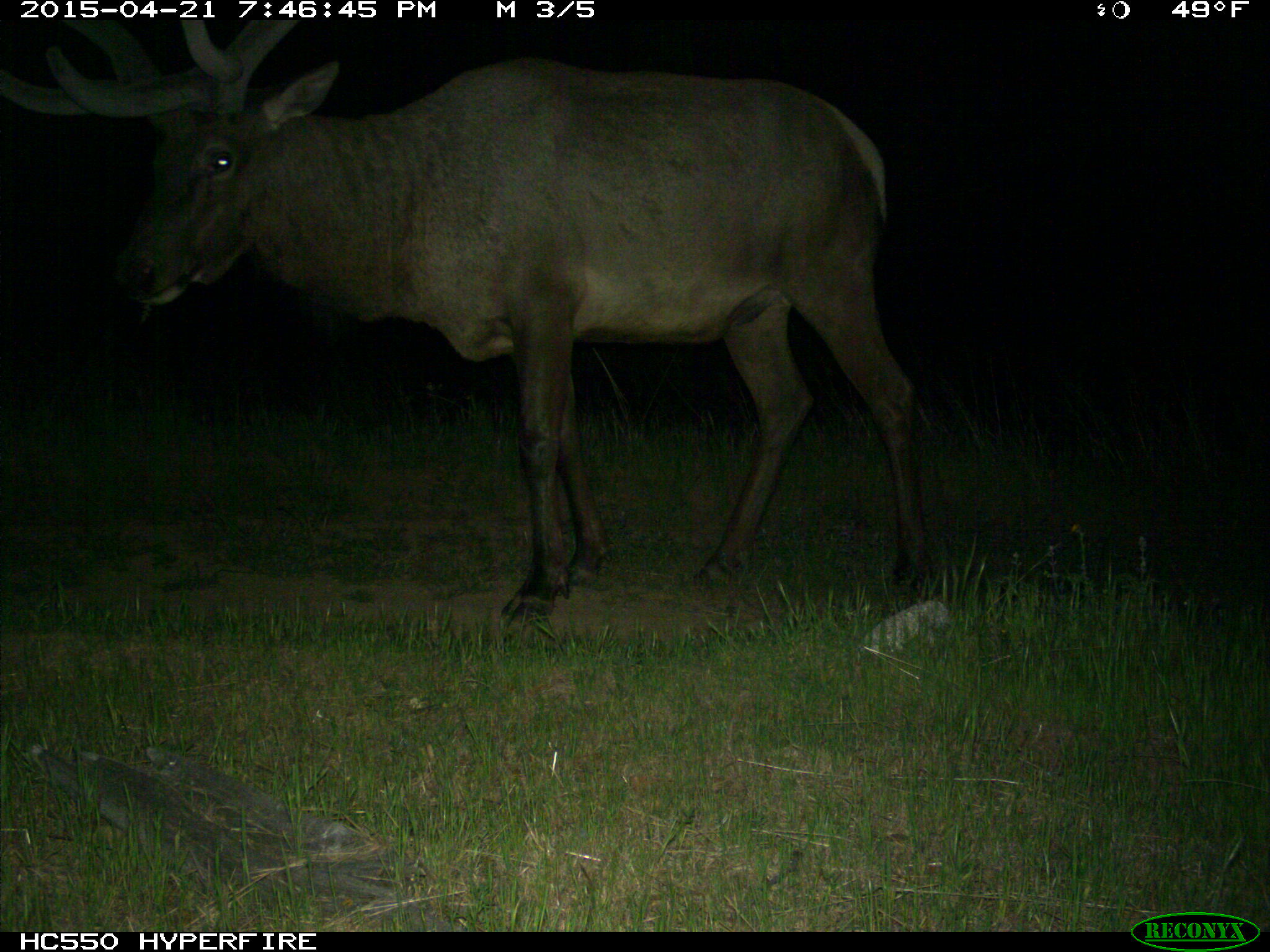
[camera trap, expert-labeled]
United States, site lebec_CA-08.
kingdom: Animalia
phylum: Chordata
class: Mammalia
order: Artiodactyla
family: Cervidae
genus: Cervus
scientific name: Cervus canadensis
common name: elk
Cervus canadensis (elk).